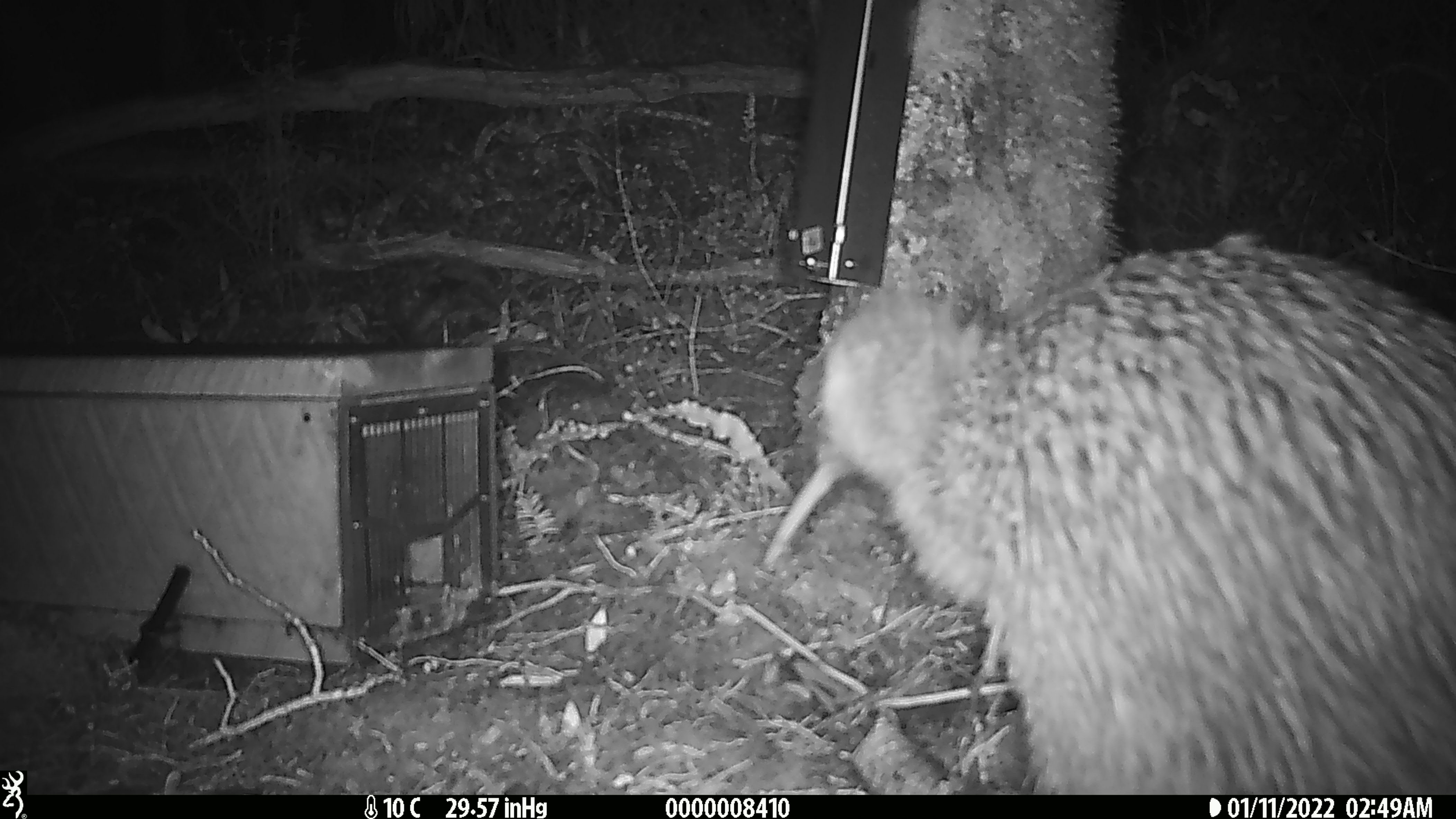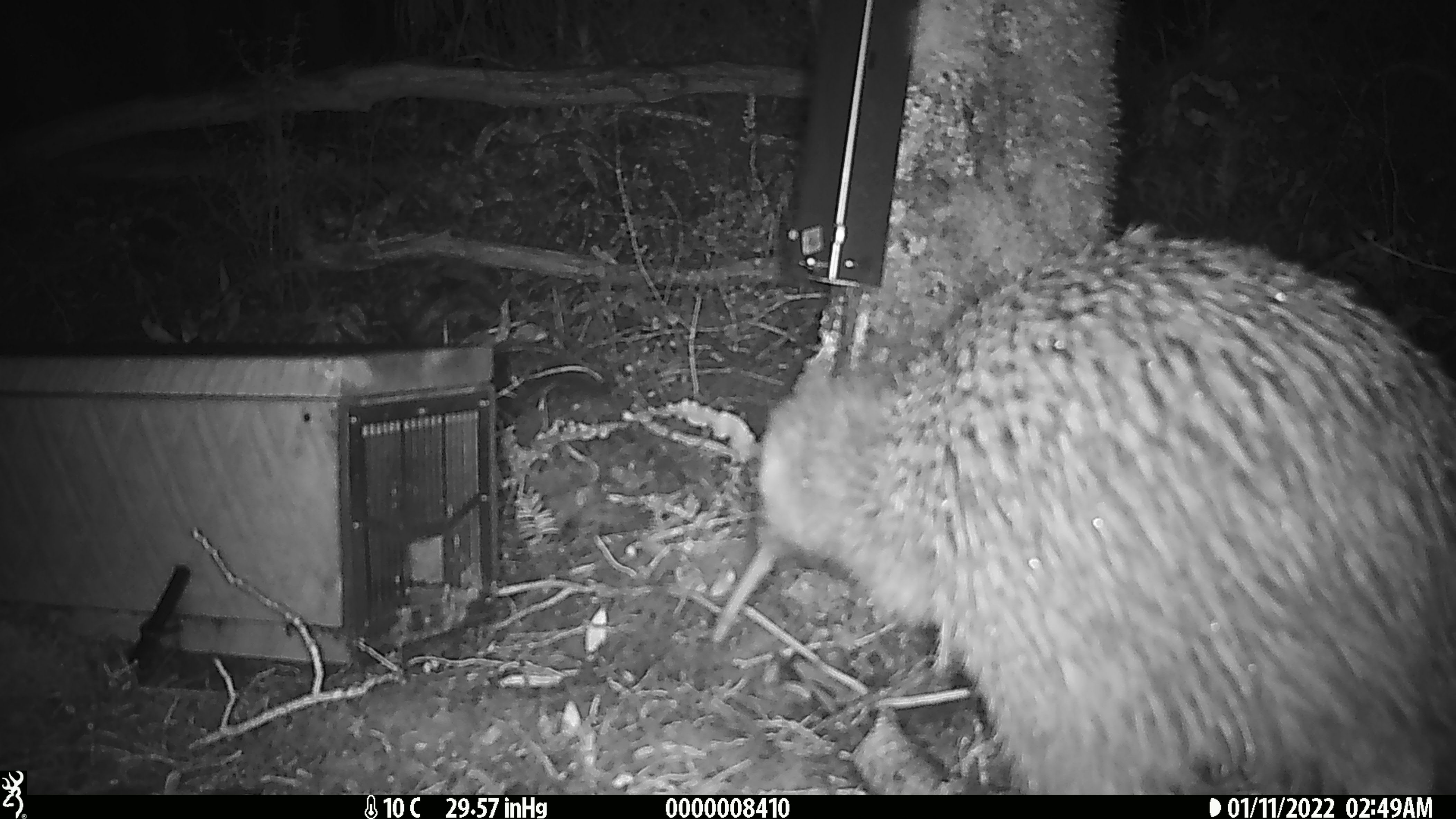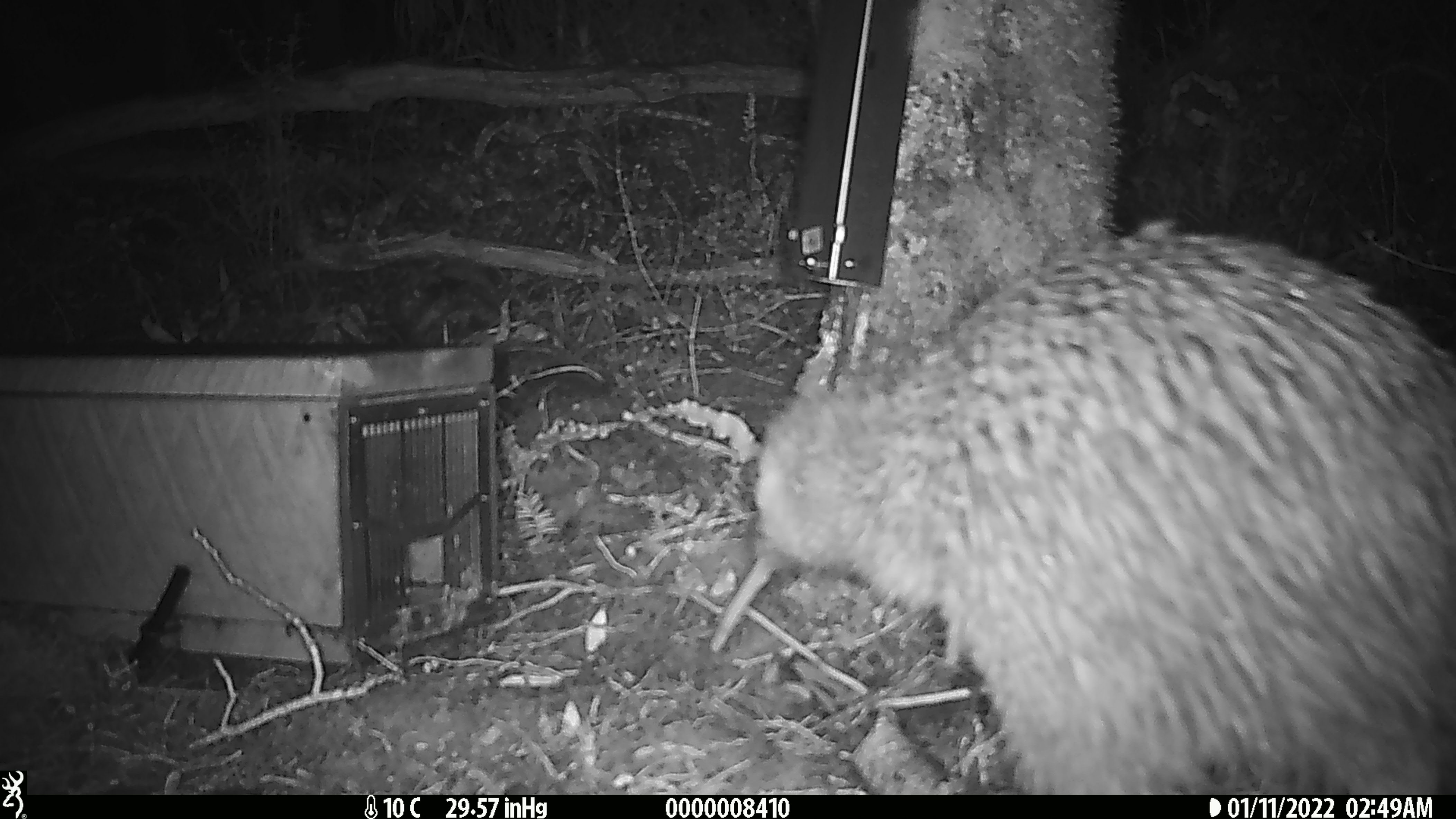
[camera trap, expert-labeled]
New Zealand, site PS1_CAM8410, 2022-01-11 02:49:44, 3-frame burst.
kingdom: Animalia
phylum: Chordata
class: Aves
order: Apterygiformes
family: Apterygidae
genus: Apteryx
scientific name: Apteryx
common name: kiwi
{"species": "kiwi (Apteryx)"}